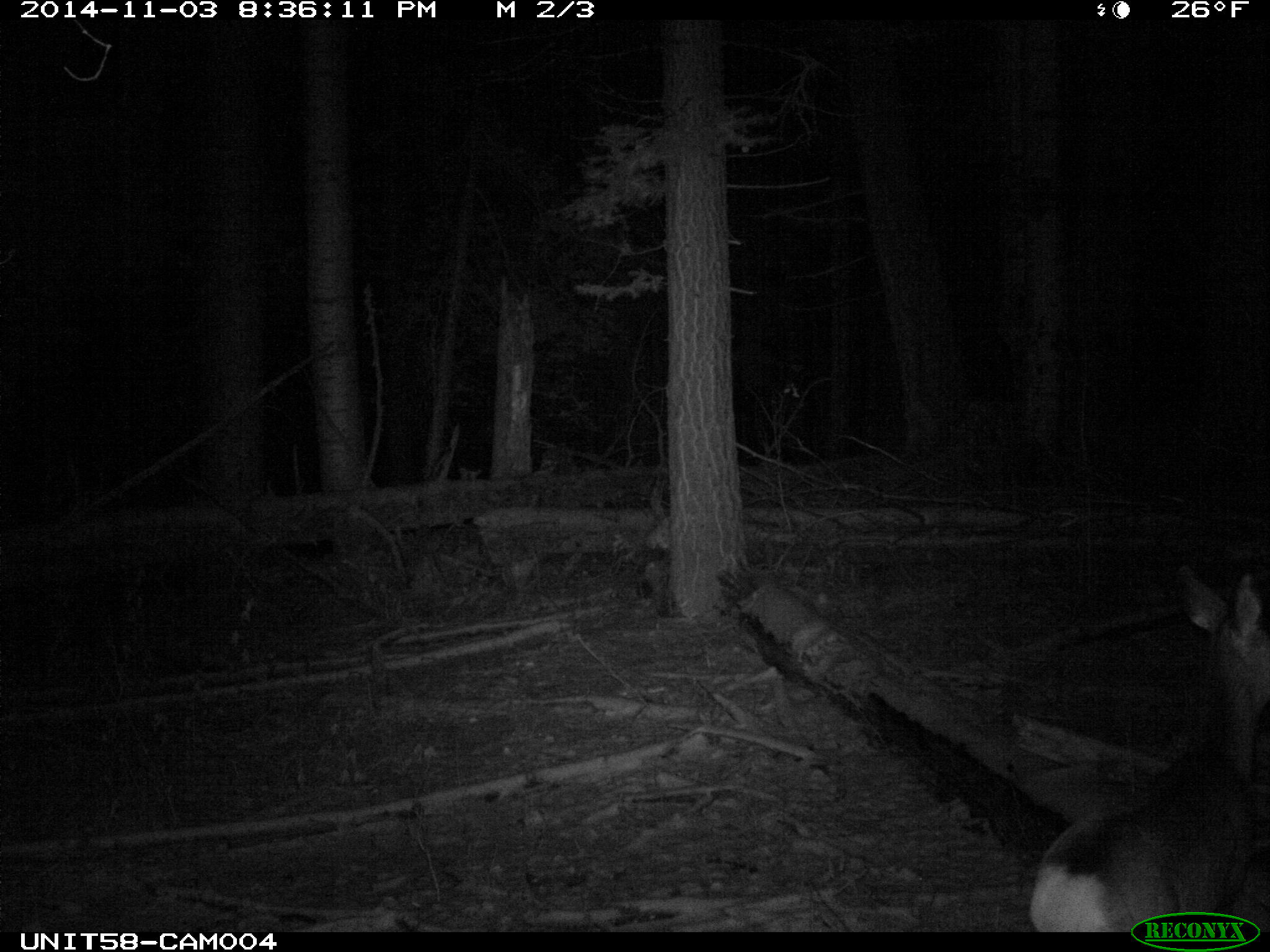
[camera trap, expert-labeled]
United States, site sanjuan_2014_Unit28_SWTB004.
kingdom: Animalia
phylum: Chordata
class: Mammalia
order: Artiodactyla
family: Cervidae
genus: Odocoileus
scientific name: Odocoileus hemionus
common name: mule deer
Odocoileus hemionus (mule deer).